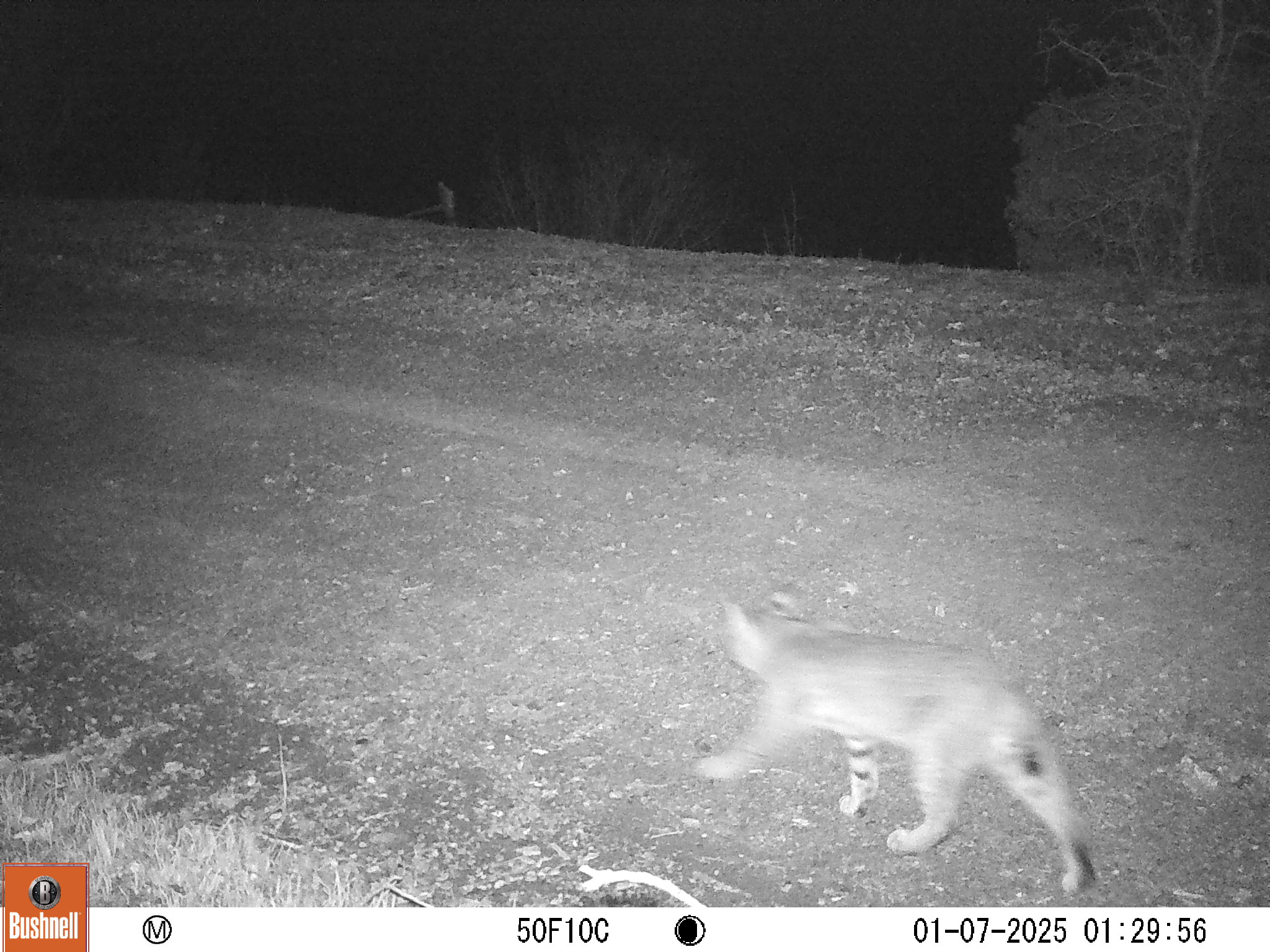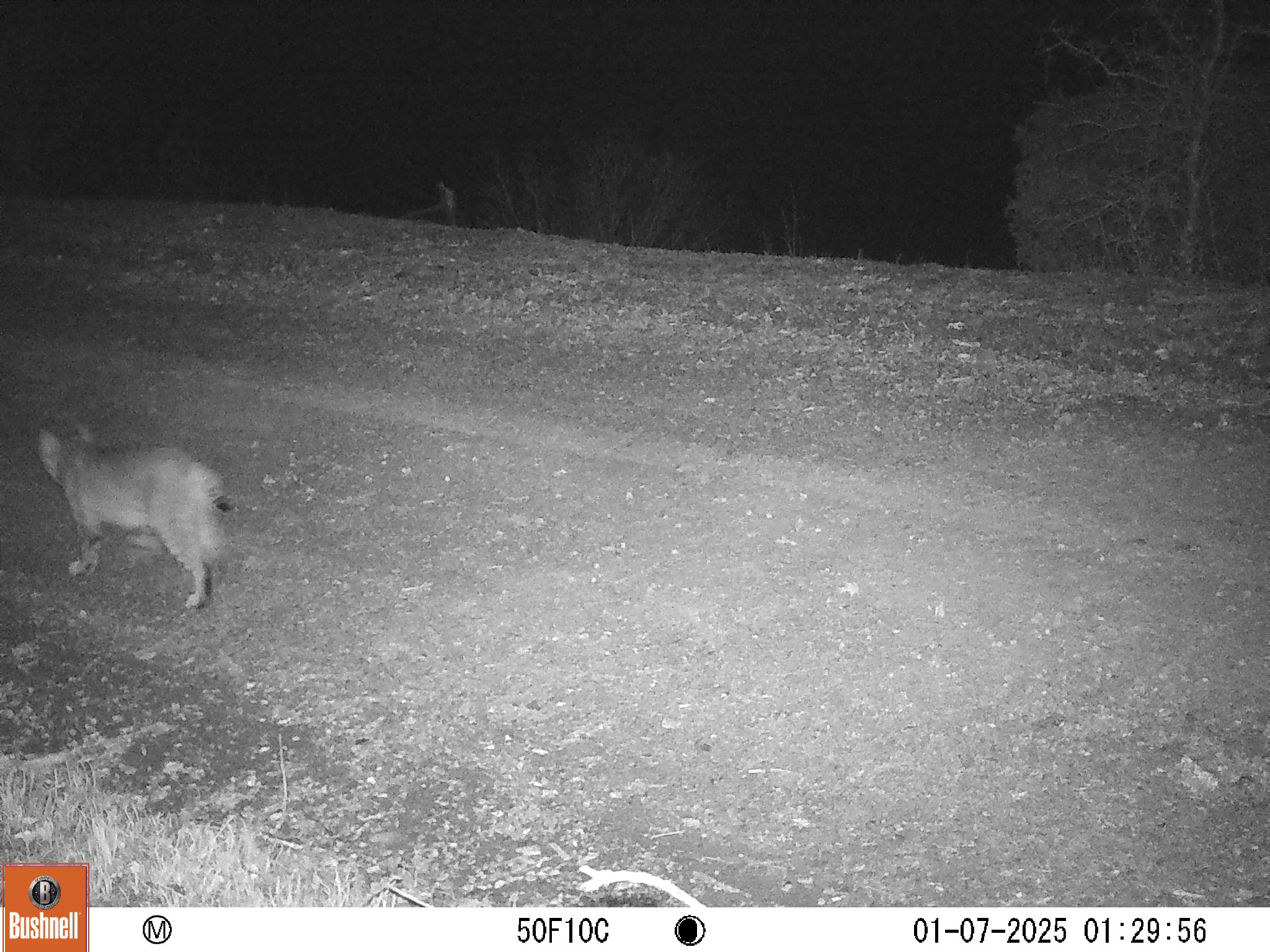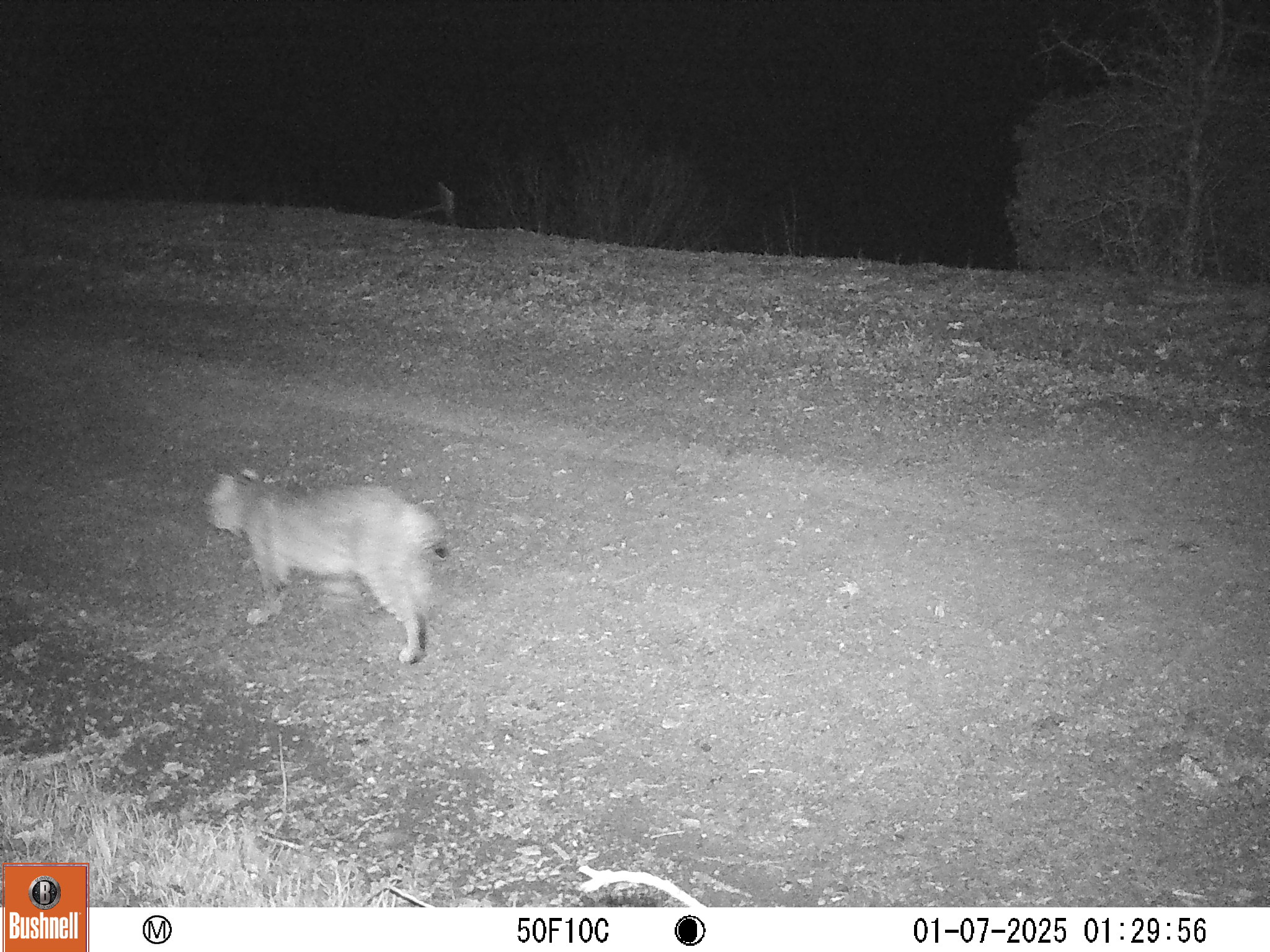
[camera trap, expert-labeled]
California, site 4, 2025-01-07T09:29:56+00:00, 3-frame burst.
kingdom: Animalia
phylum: Chordata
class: Mammalia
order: Carnivora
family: Felidae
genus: Lynx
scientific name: Lynx rufus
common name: bobcat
Bobcat (Lynx rufus).